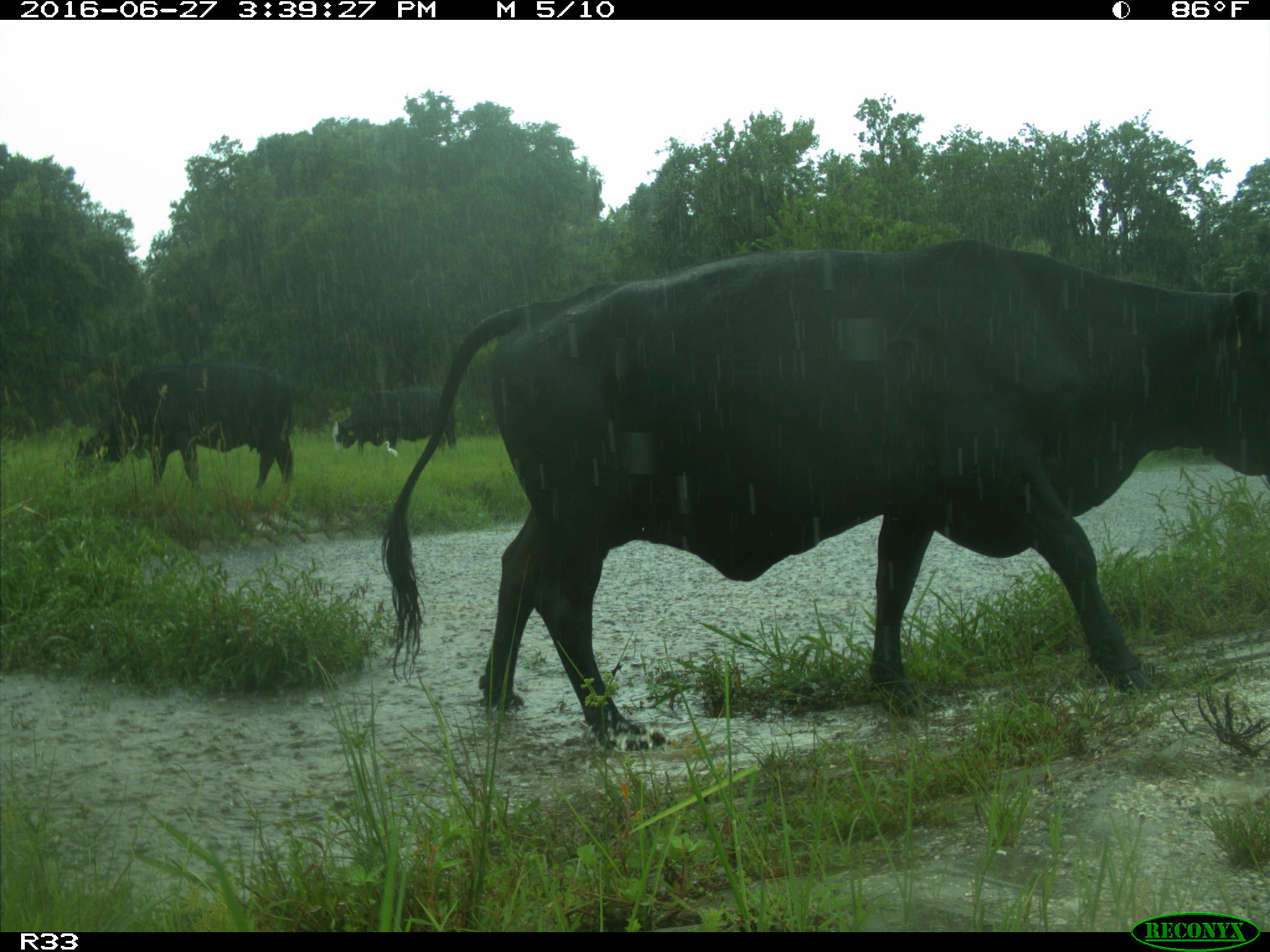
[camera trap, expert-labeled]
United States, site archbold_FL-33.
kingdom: Animalia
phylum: Chordata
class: Mammalia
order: Artiodactyla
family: Bovidae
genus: Bos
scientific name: Bos taurus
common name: domestic cow